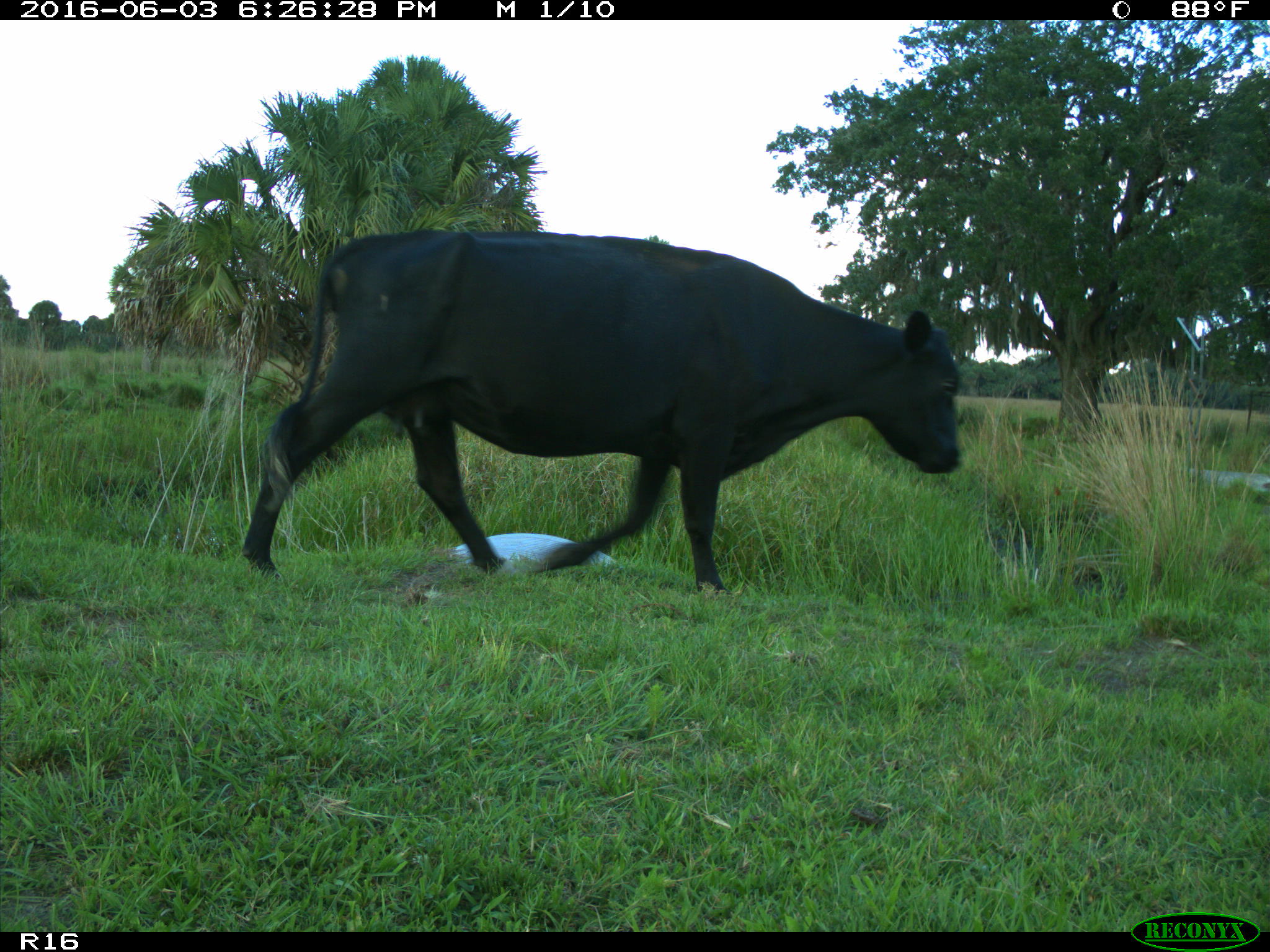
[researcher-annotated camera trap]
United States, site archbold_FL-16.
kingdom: Animalia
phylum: Chordata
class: Mammalia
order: Artiodactyla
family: Bovidae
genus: Bos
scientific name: Bos taurus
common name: domestic cow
Bos taurus (domestic cow).